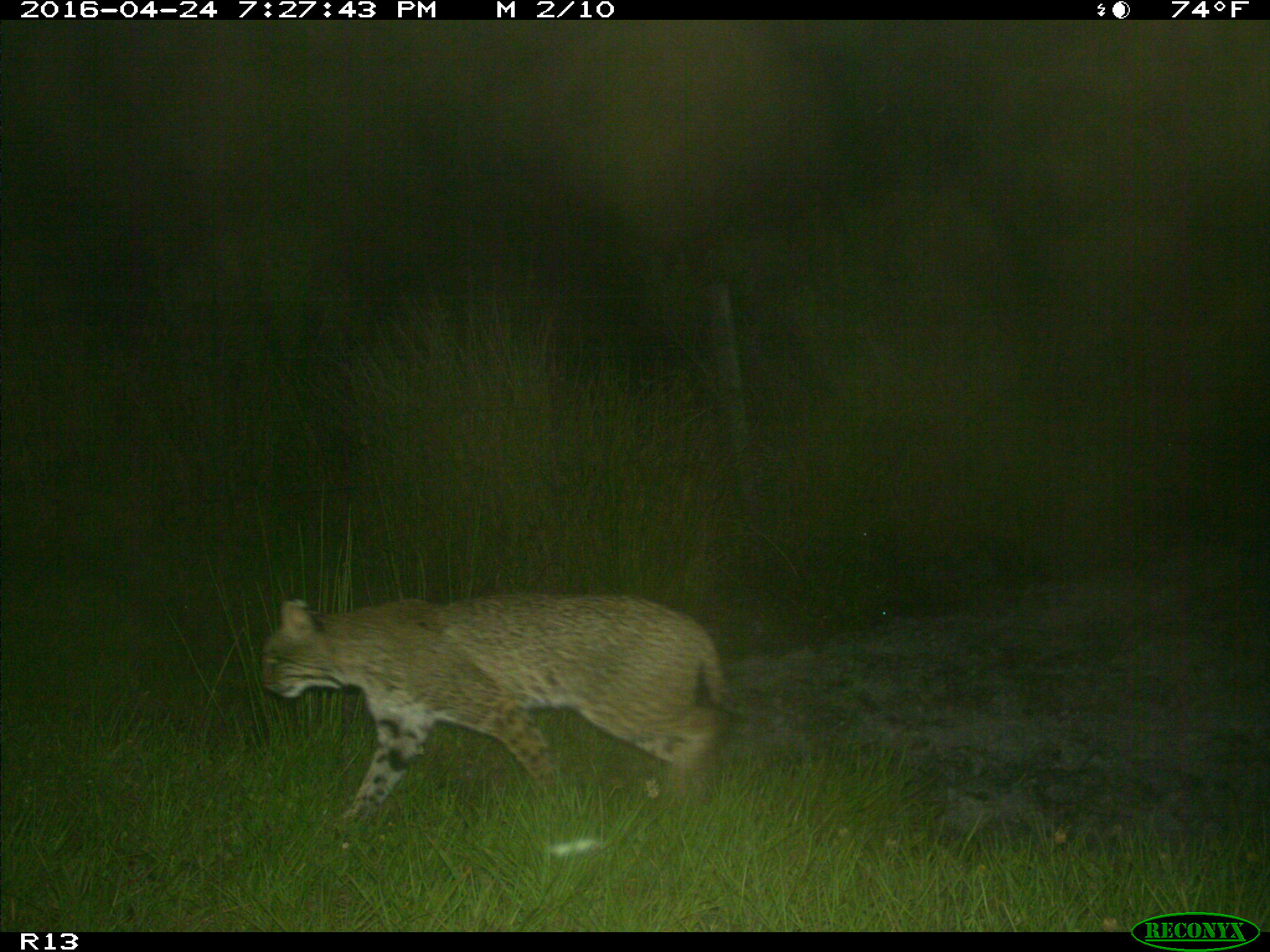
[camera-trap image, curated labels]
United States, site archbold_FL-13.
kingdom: Animalia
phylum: Chordata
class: Mammalia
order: Carnivora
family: Felidae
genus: Lynx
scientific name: Lynx rufus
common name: bobcat